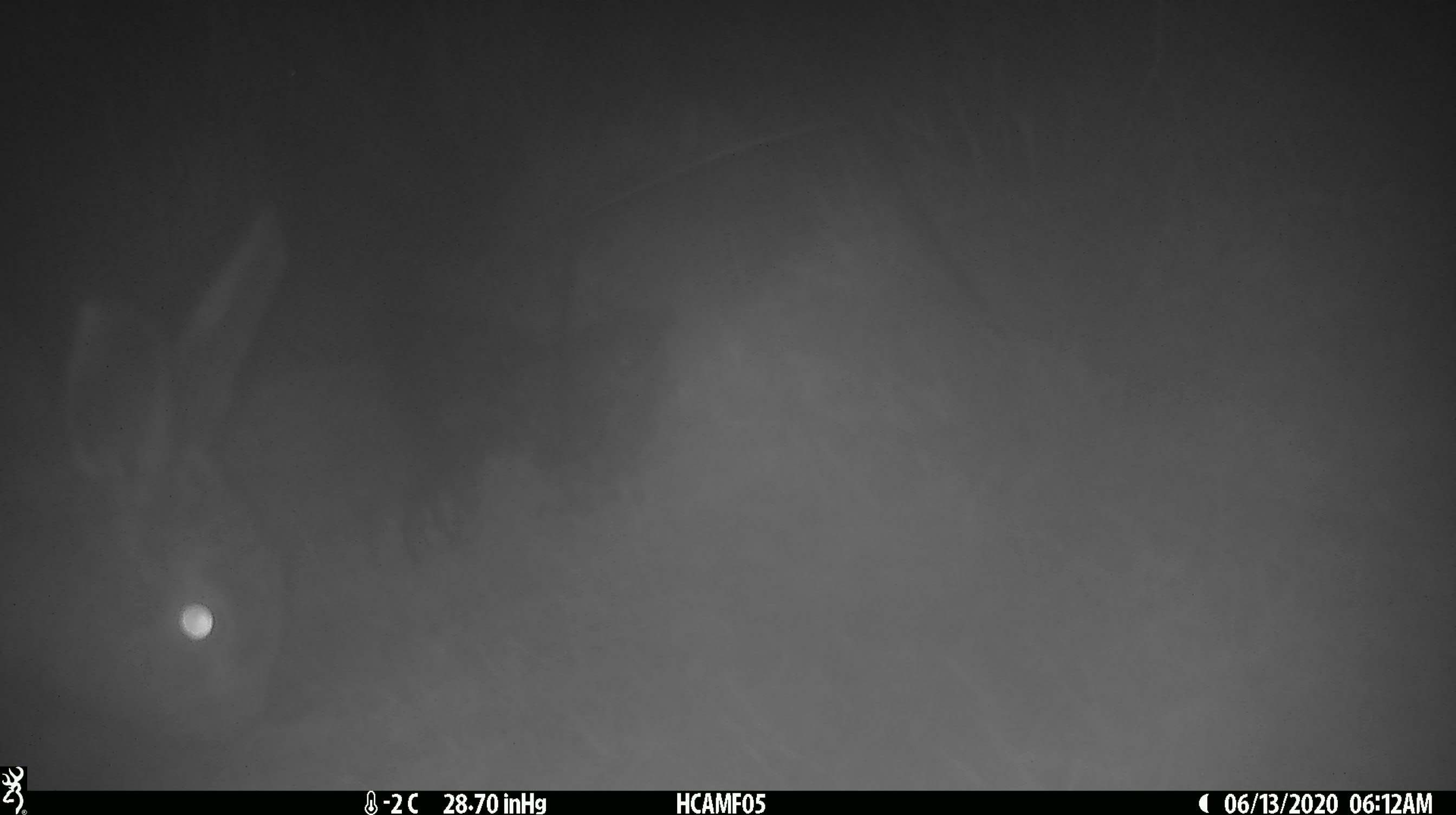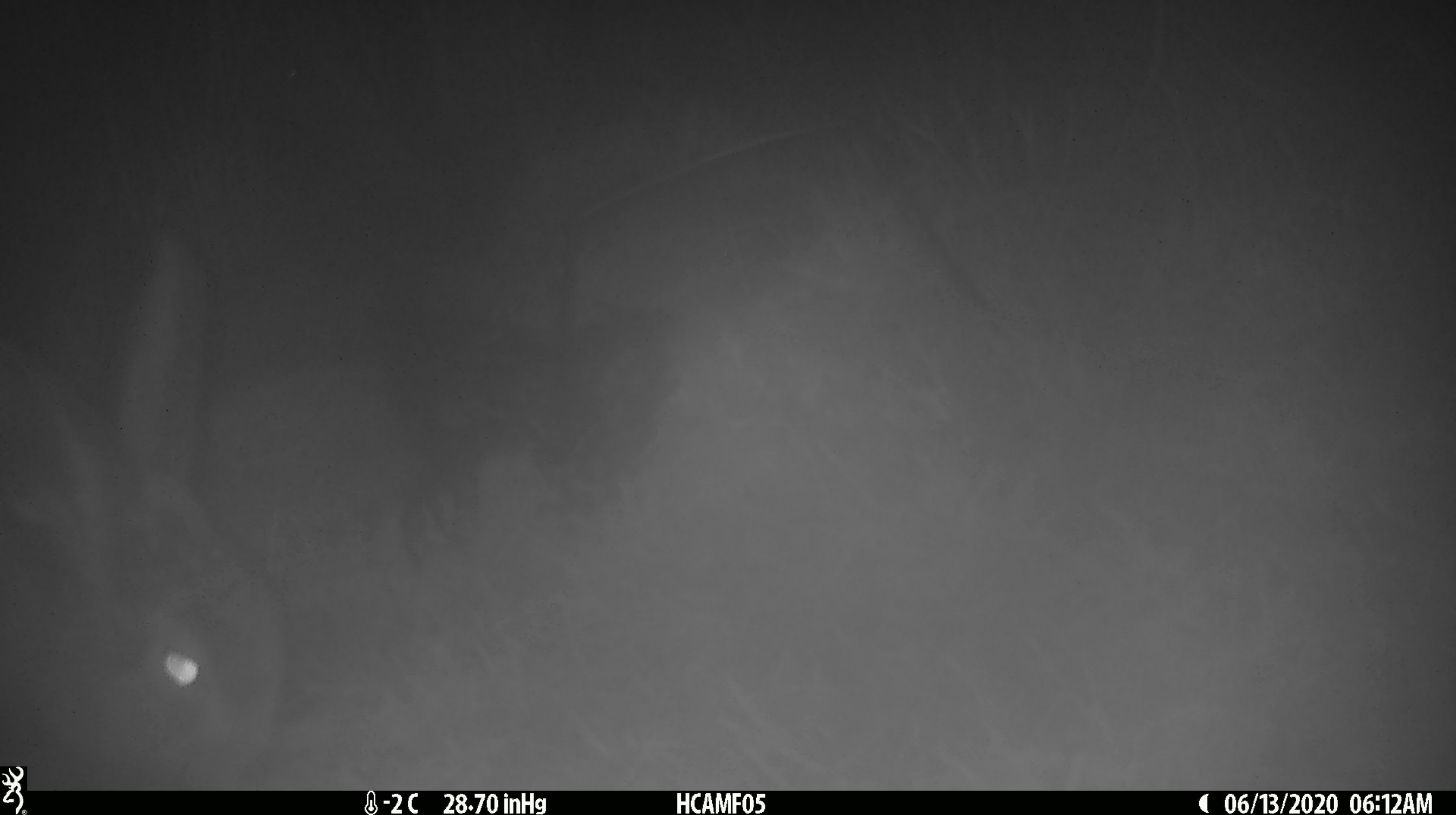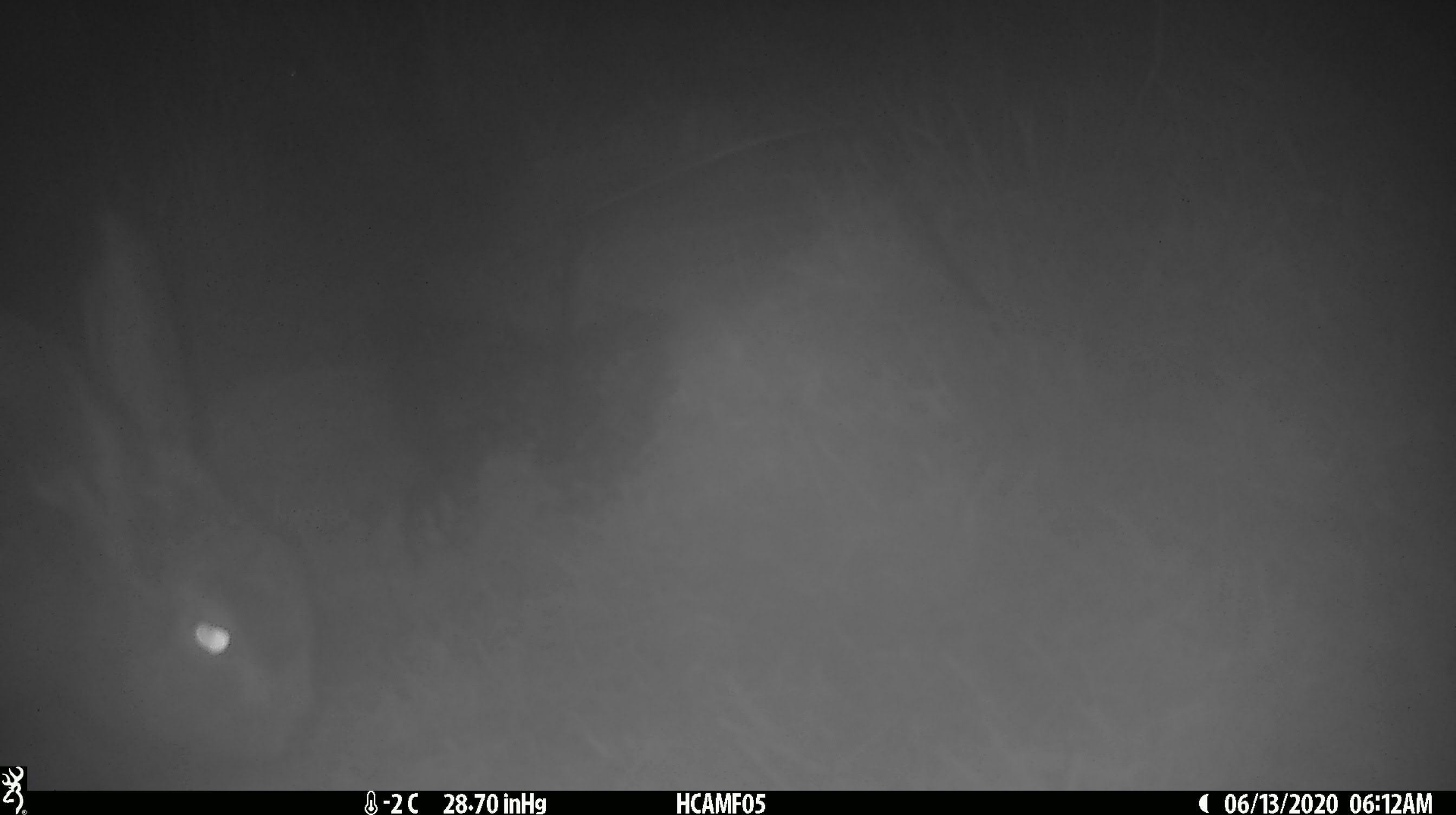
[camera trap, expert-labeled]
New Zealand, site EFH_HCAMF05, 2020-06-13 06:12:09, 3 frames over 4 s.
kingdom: Animalia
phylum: Chordata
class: Mammalia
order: Lagomorpha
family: Leporidae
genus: Lepus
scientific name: Lepus europaeus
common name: brown hare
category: hare